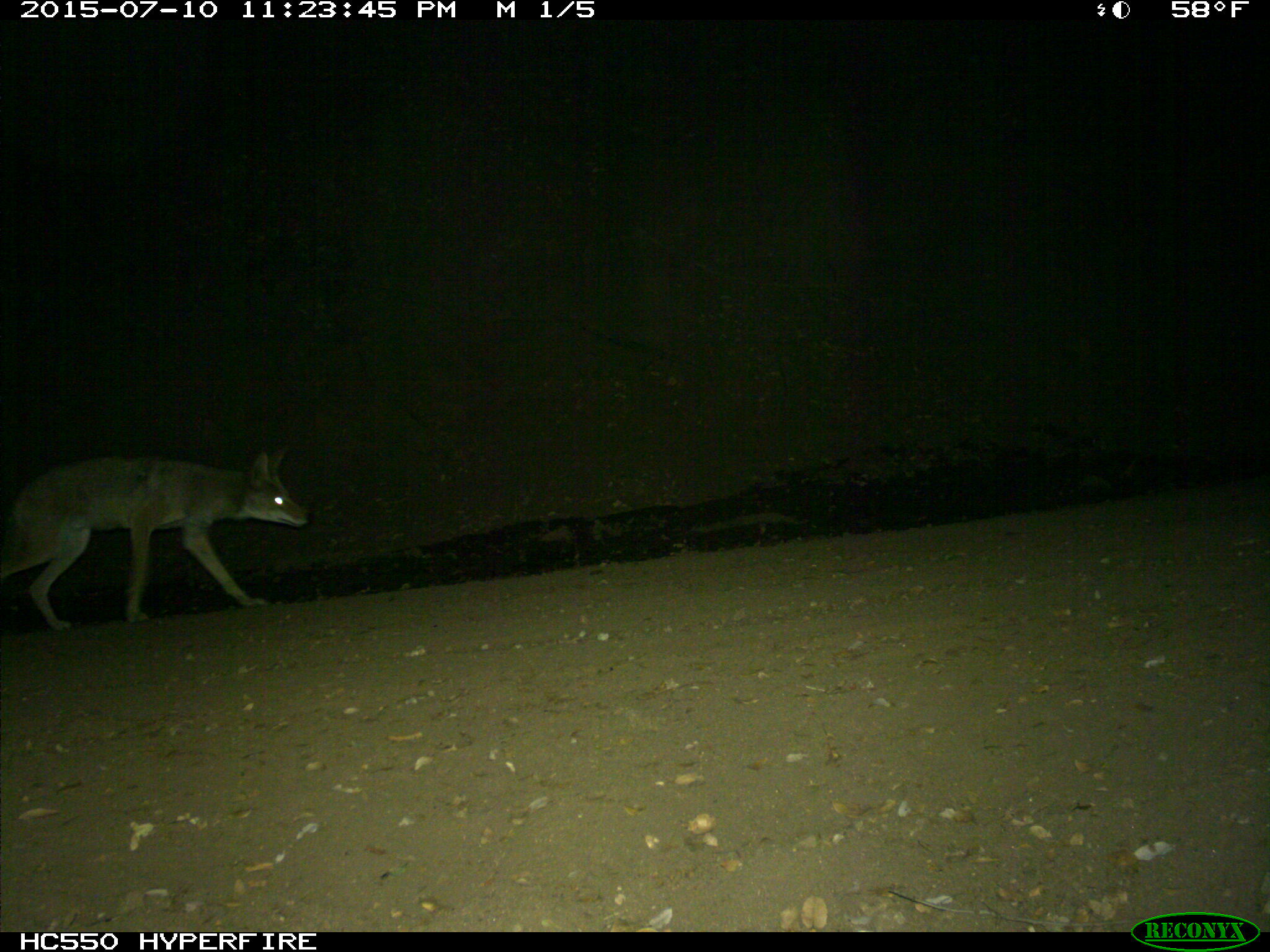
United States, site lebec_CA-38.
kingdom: Animalia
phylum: Chordata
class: Mammalia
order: Carnivora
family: Canidae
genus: Canis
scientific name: Canis latrans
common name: coyote